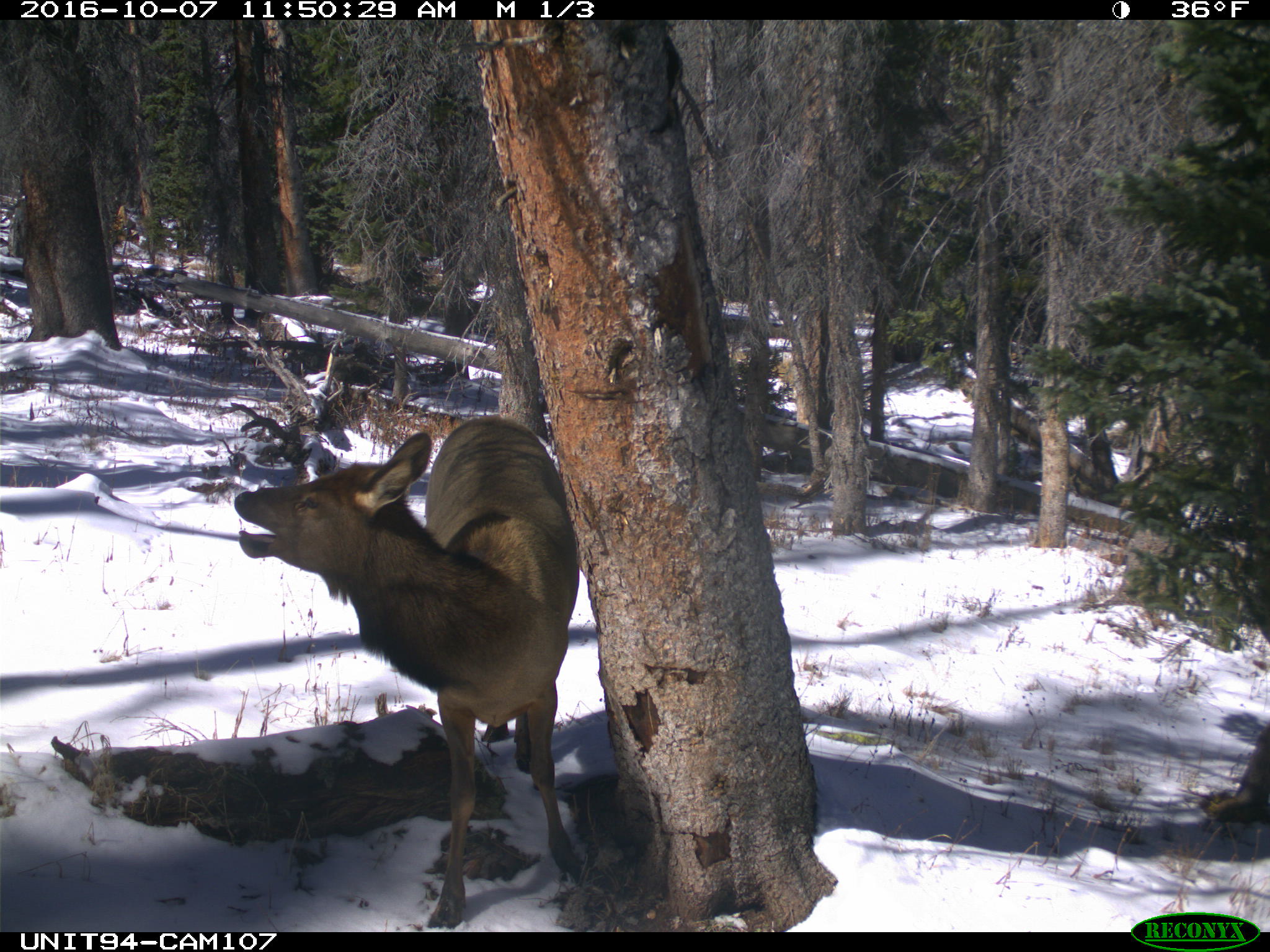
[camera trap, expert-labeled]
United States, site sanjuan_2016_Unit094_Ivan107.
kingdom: Animalia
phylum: Chordata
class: Mammalia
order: Artiodactyla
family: Cervidae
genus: Cervus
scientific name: Cervus elaphus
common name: red deer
Cervus elaphus (red deer).